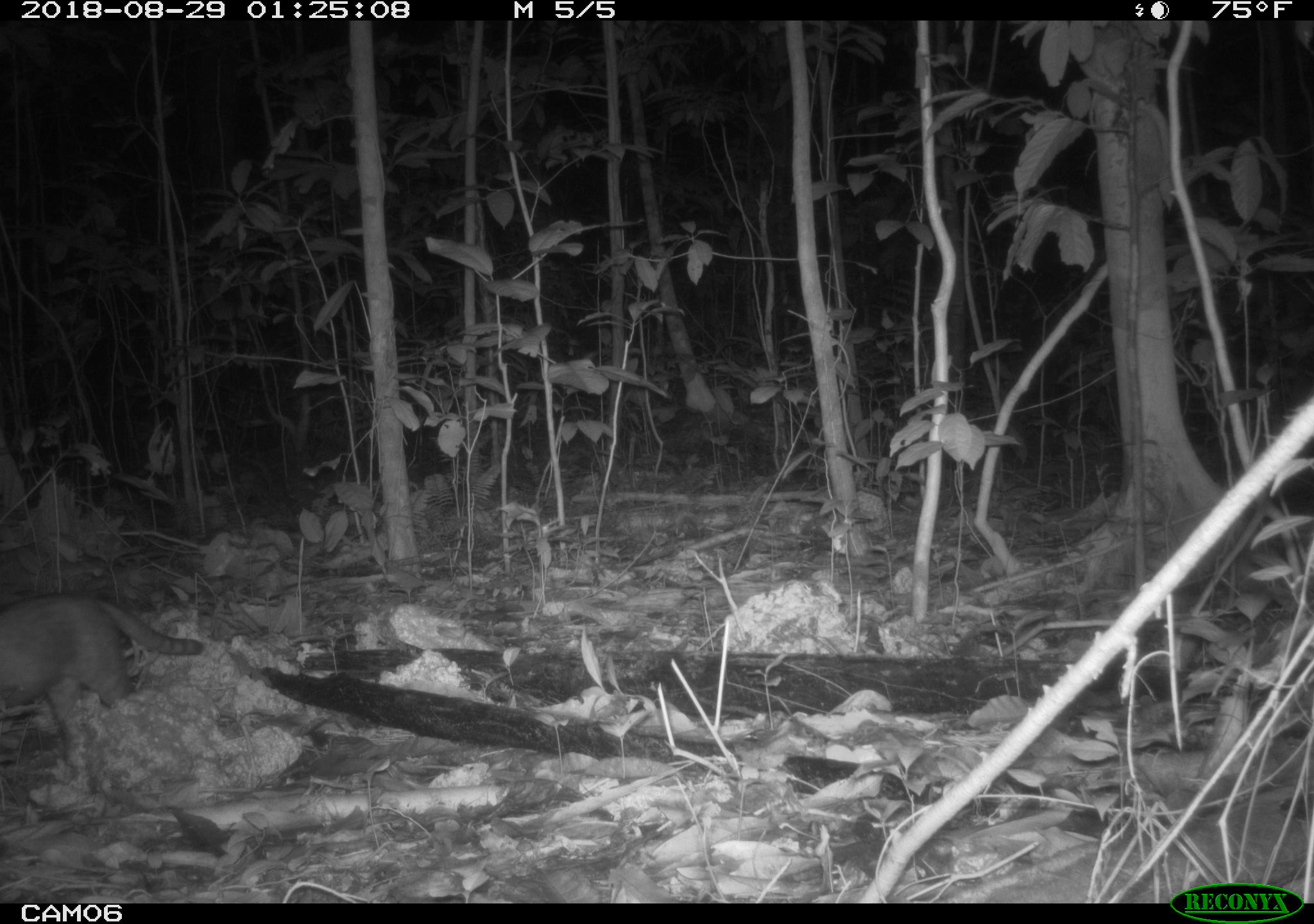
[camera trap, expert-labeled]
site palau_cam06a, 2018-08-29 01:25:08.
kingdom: Animalia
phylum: Chordata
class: Mammalia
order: Carnivora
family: Felidae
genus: Felis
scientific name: Felis catus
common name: cat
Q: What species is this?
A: Cat (Felis catus).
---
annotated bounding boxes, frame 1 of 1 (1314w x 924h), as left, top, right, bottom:
cat: 0, 592, 203, 769